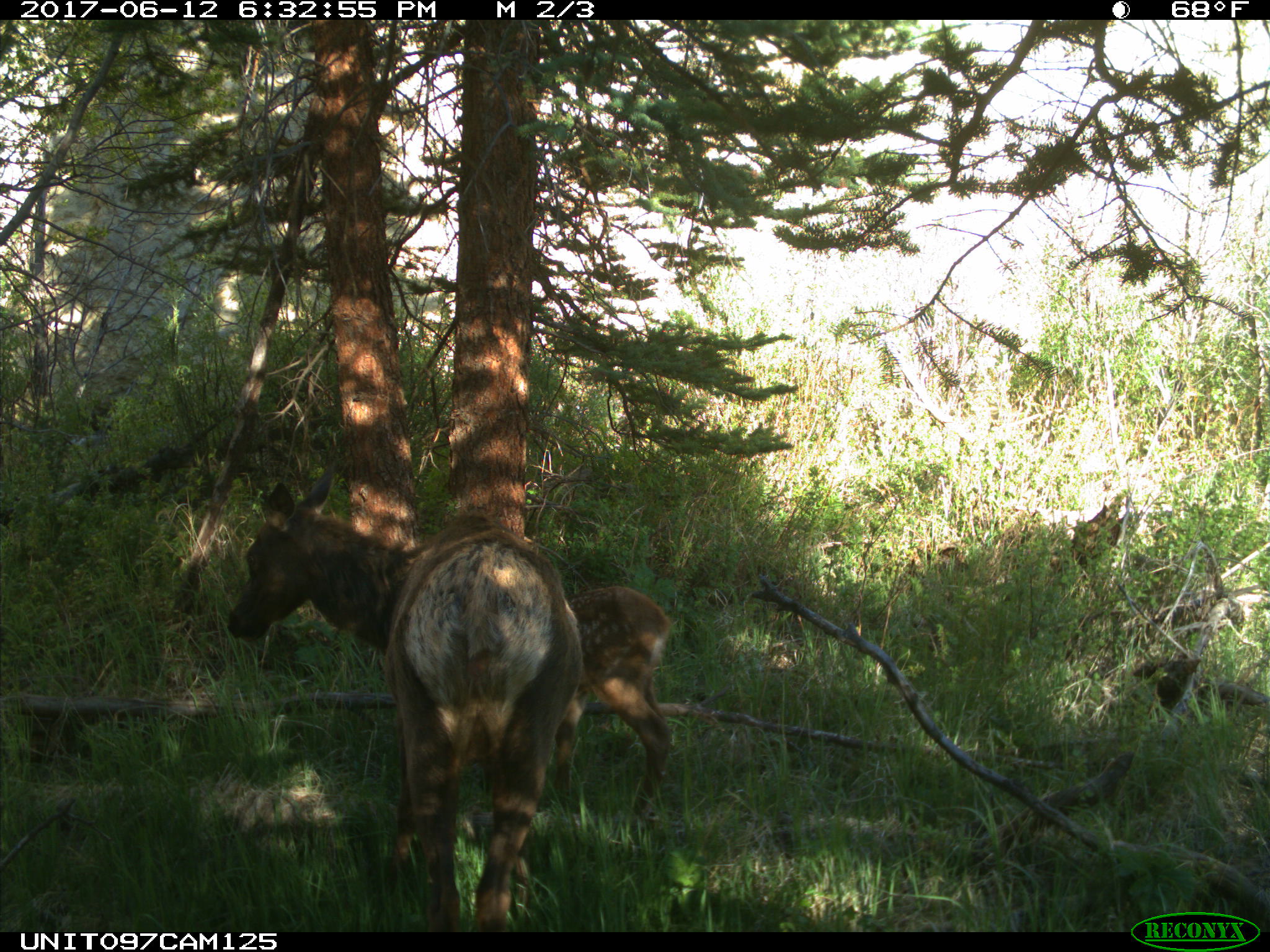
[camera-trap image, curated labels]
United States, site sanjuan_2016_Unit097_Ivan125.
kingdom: Animalia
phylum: Chordata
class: Mammalia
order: Artiodactyla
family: Cervidae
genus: Cervus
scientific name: Cervus elaphus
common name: red deer